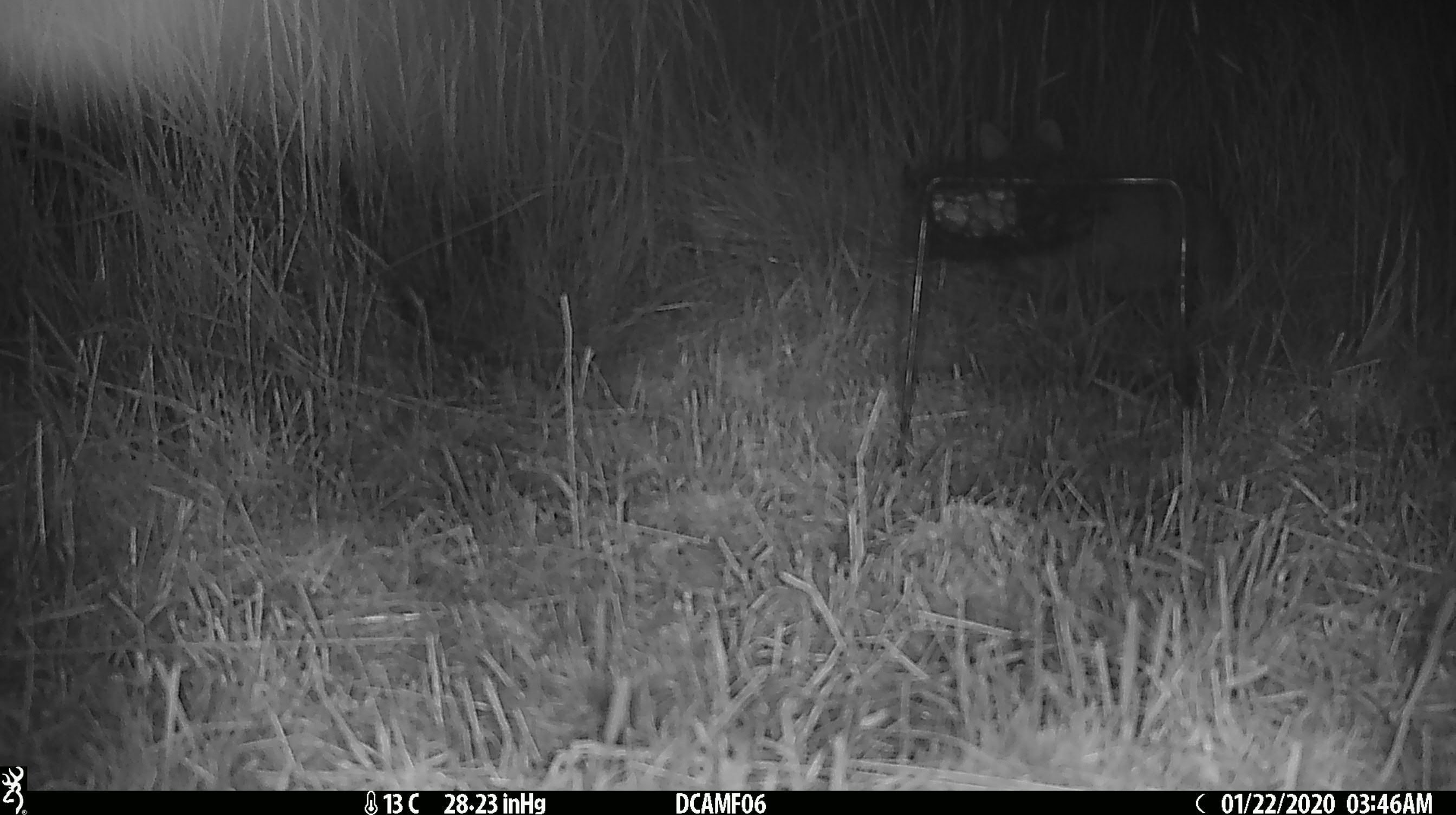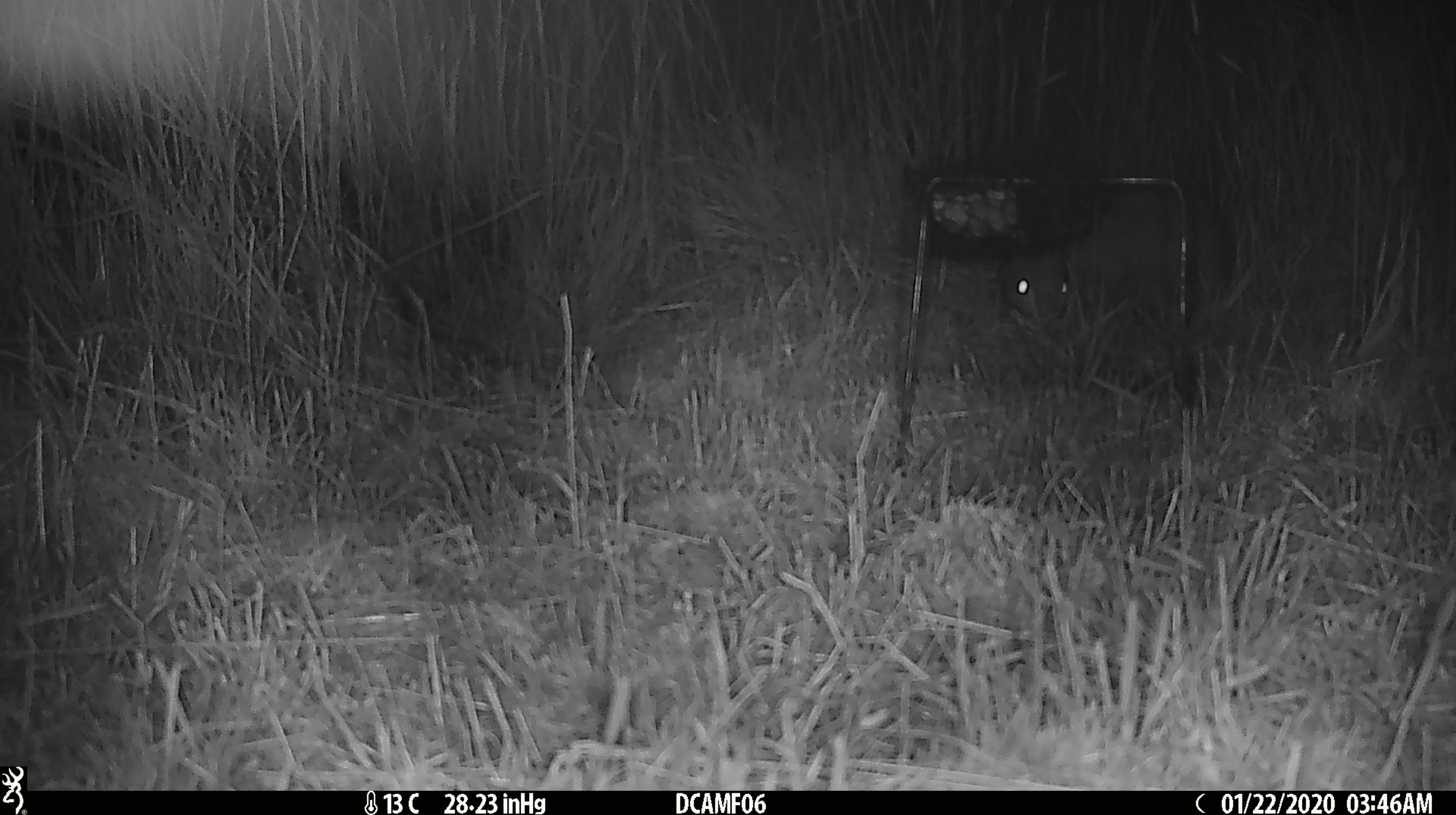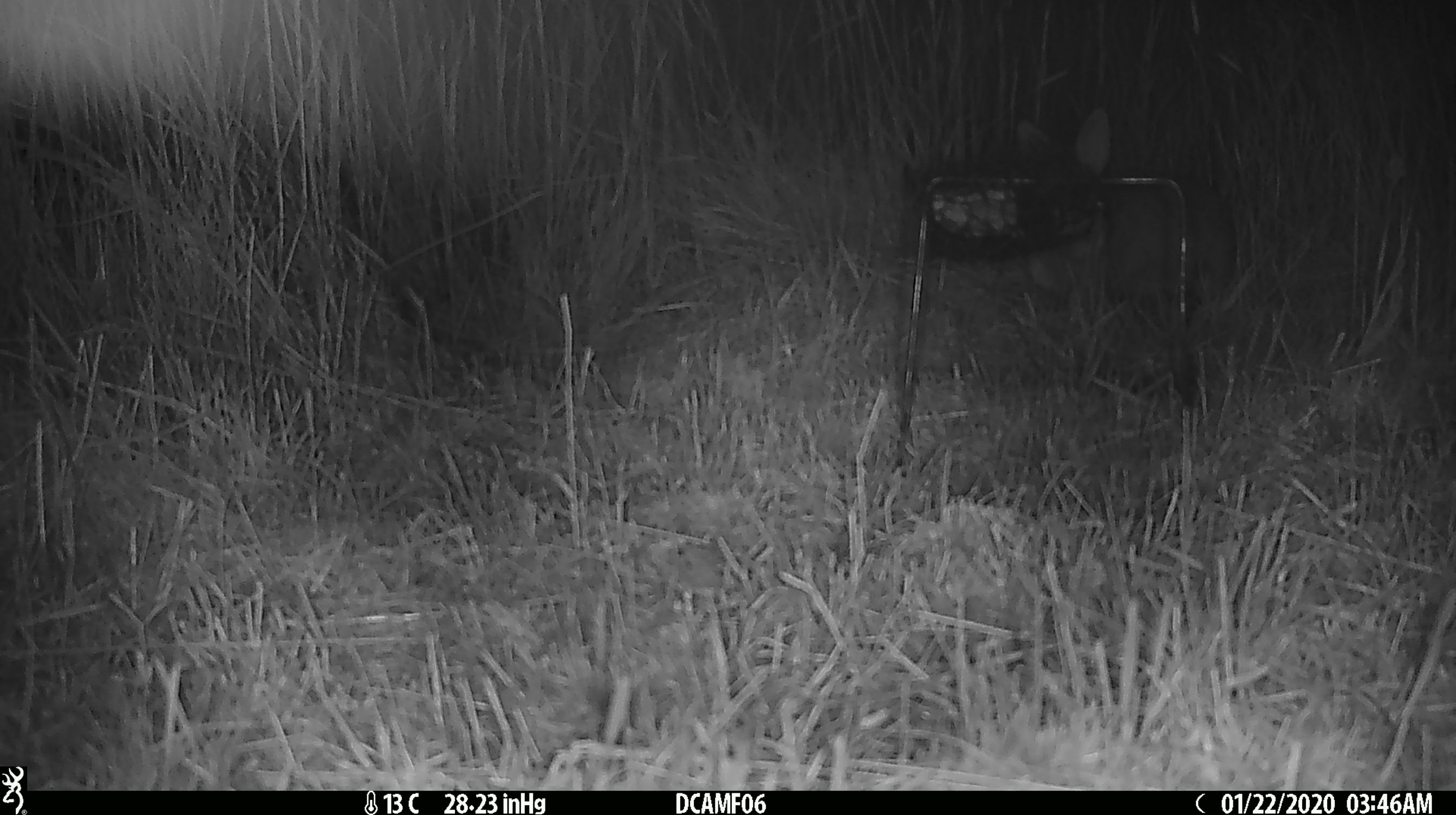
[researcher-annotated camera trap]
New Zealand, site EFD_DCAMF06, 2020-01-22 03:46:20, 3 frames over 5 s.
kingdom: Animalia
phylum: Chordata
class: Mammalia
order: Lagomorpha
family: Leporidae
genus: Oryctolagus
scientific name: Oryctolagus cuniculus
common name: european rabbit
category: rabbit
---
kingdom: Animalia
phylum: Chordata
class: Mammalia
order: Rodentia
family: Muridae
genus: Rattus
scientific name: Rattus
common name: rat